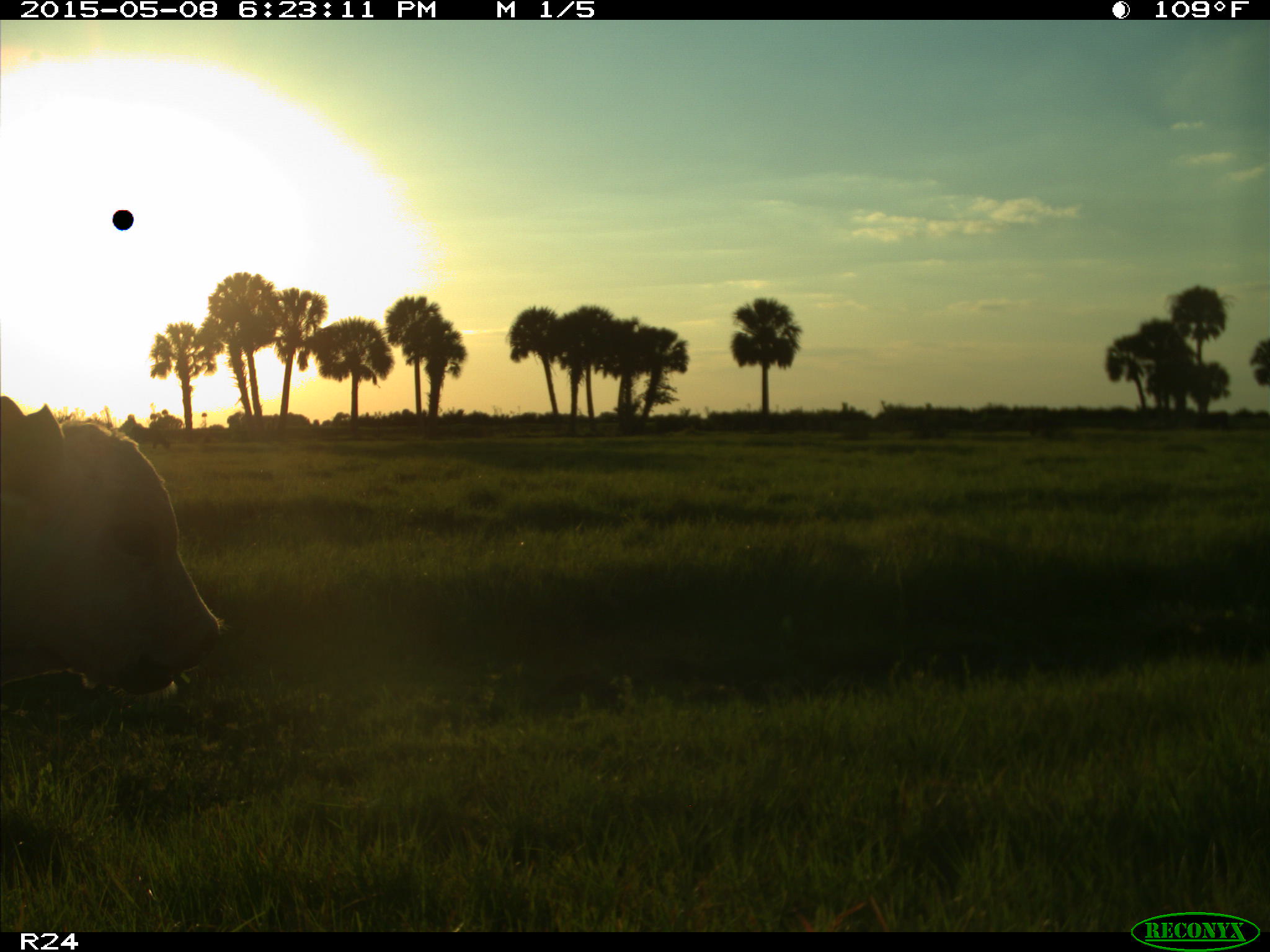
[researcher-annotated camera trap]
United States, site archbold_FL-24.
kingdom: Animalia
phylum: Chordata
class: Mammalia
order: Artiodactyla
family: Bovidae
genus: Bos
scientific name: Bos taurus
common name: domestic cow